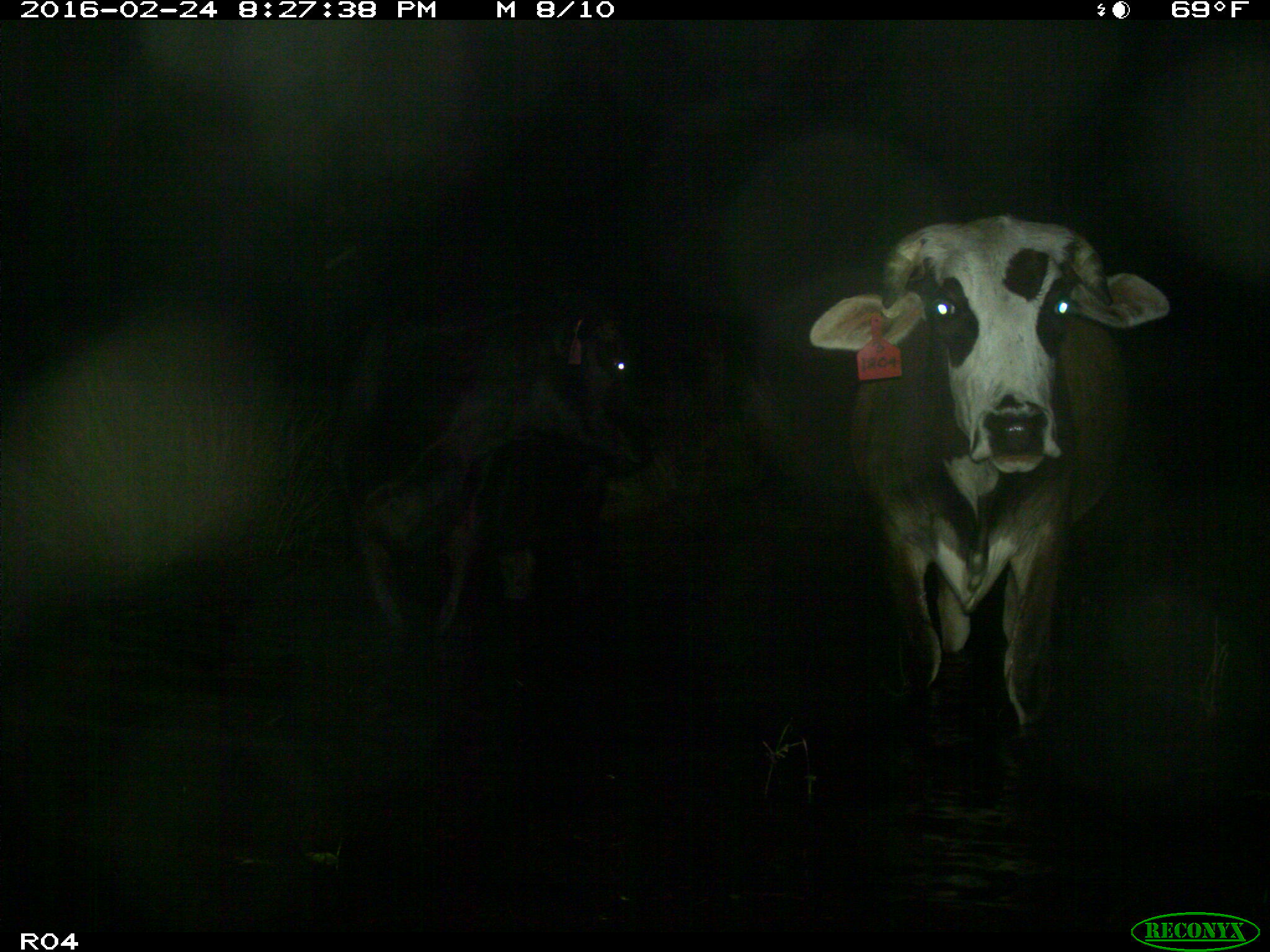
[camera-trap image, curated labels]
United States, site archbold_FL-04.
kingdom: Animalia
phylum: Chordata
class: Mammalia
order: Artiodactyla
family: Bovidae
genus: Bos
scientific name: Bos taurus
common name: domestic cow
Bos taurus (domestic cow).